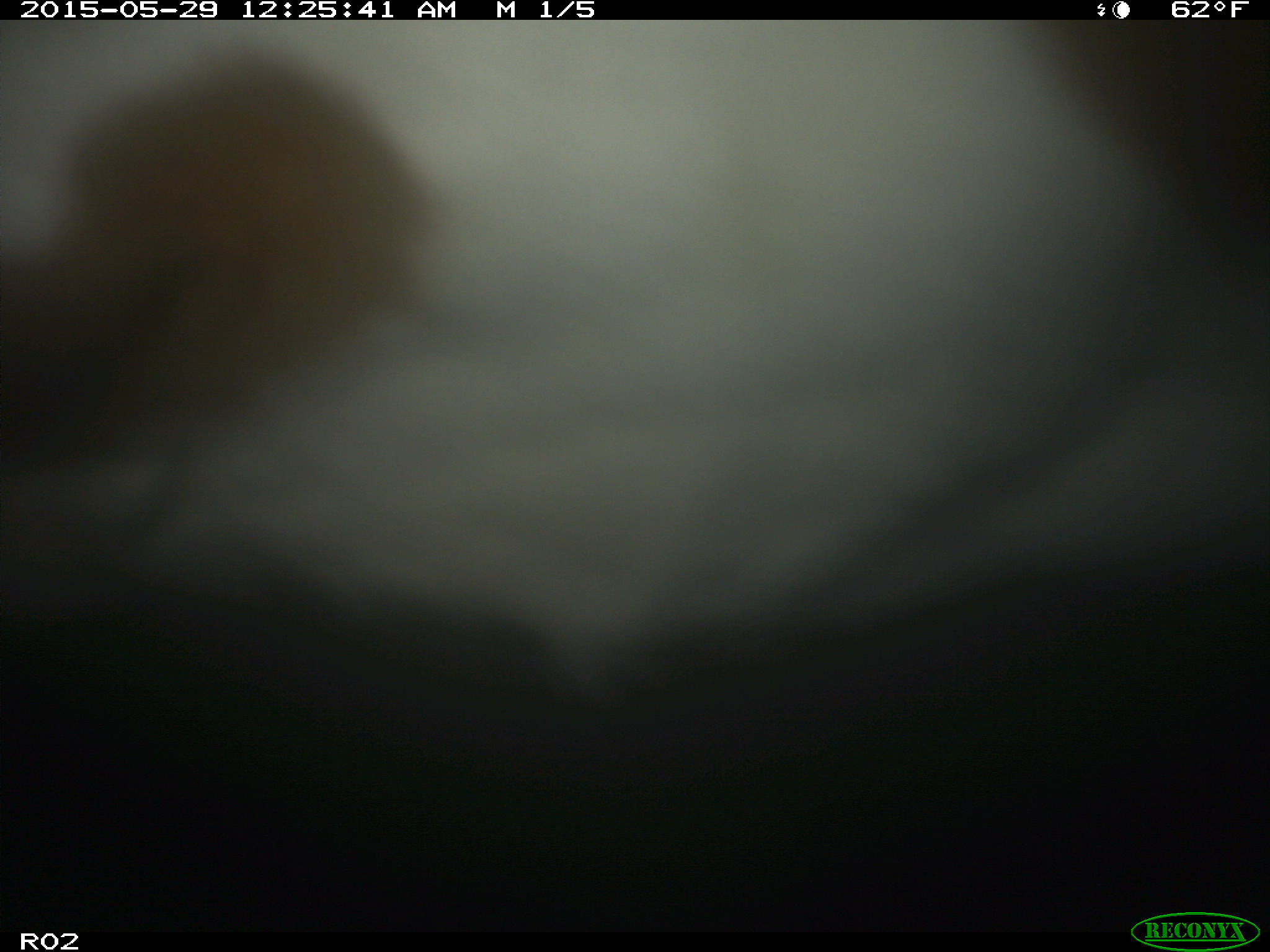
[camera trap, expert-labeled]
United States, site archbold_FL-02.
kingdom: Animalia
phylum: Chordata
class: Mammalia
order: Artiodactyla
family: Bovidae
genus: Bos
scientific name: Bos taurus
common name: domestic cow